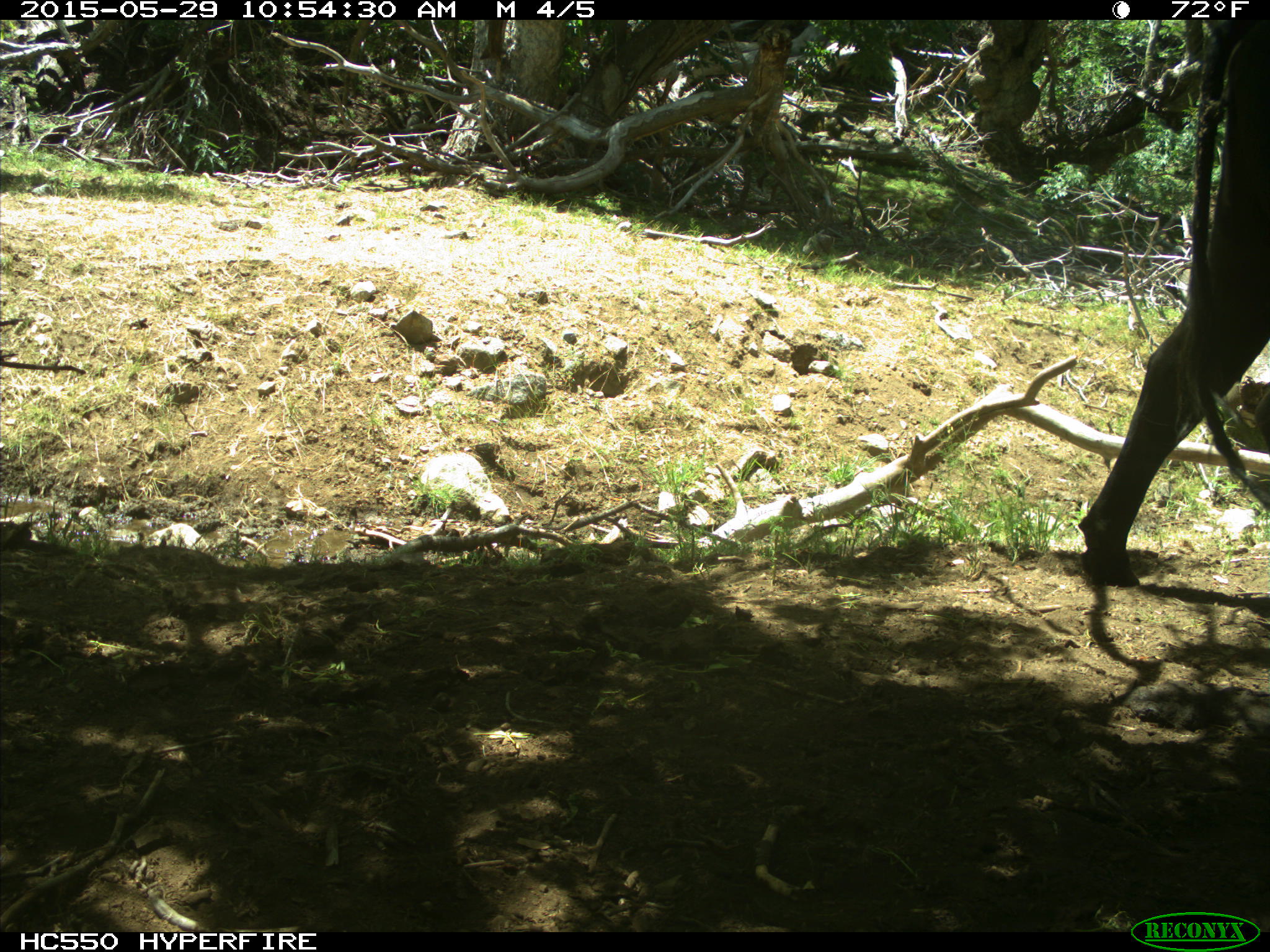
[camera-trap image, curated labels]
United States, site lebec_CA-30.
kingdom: Animalia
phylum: Chordata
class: Mammalia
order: Artiodactyla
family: Bovidae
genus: Bos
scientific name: Bos taurus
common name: domestic cow